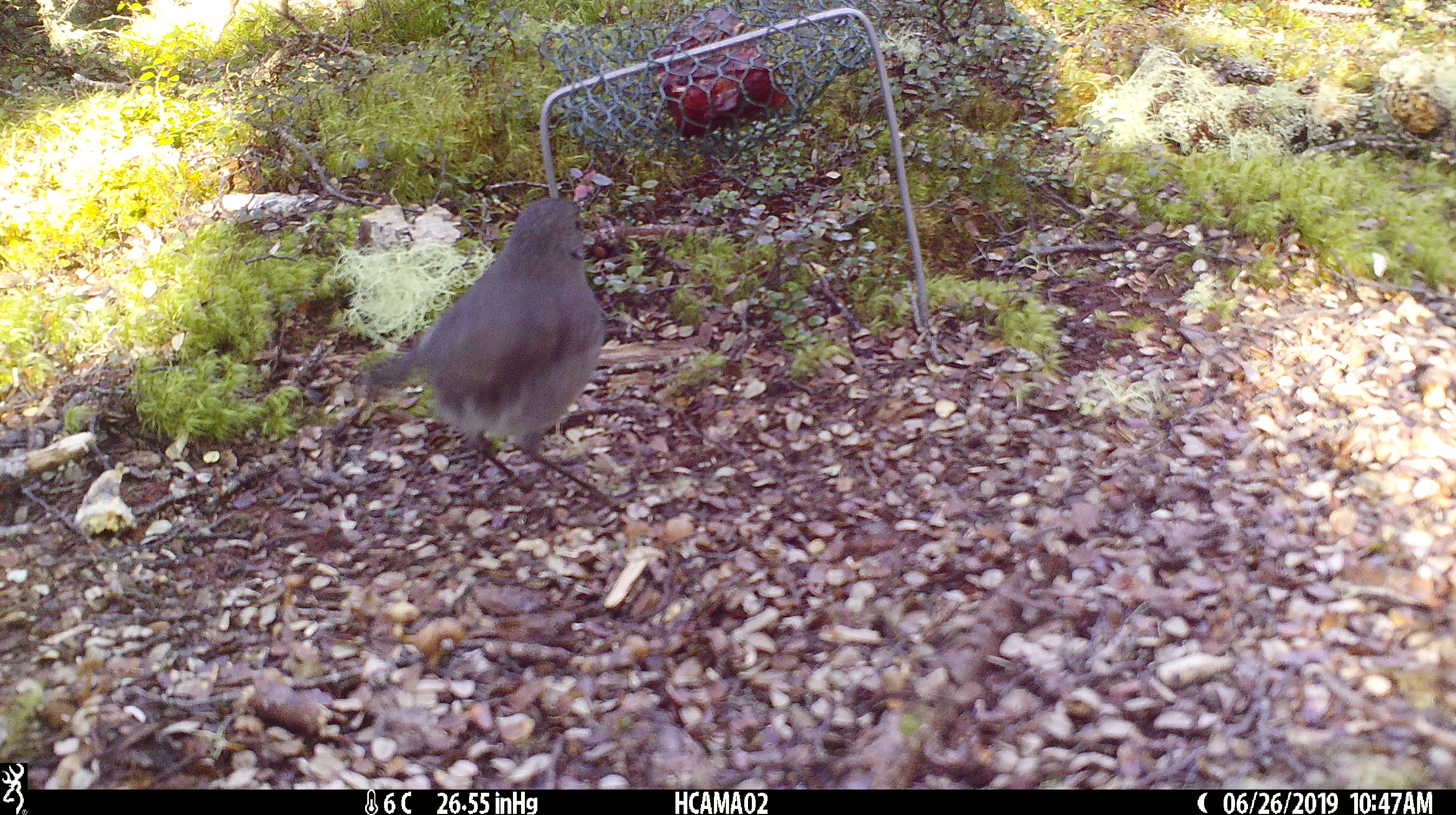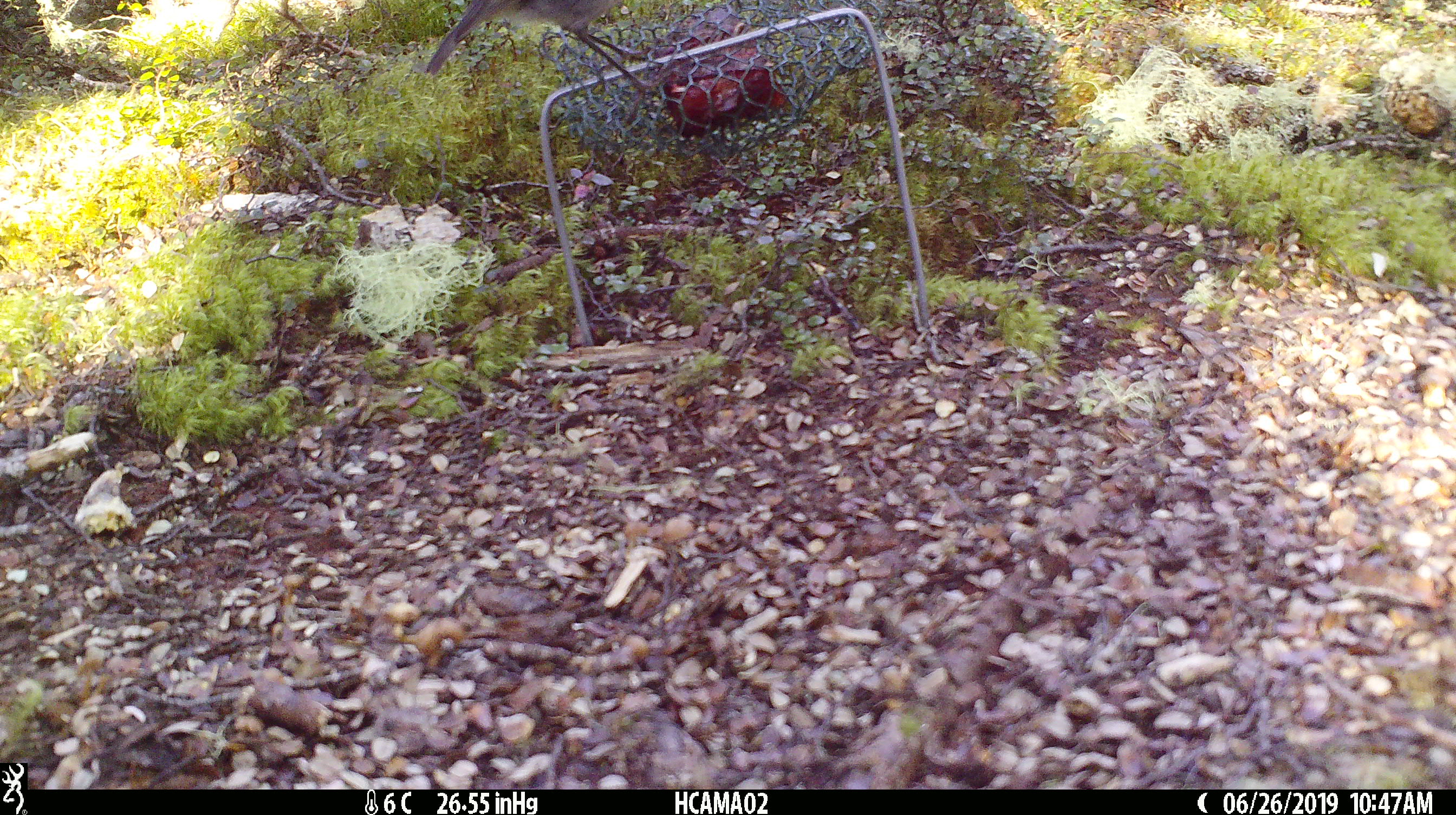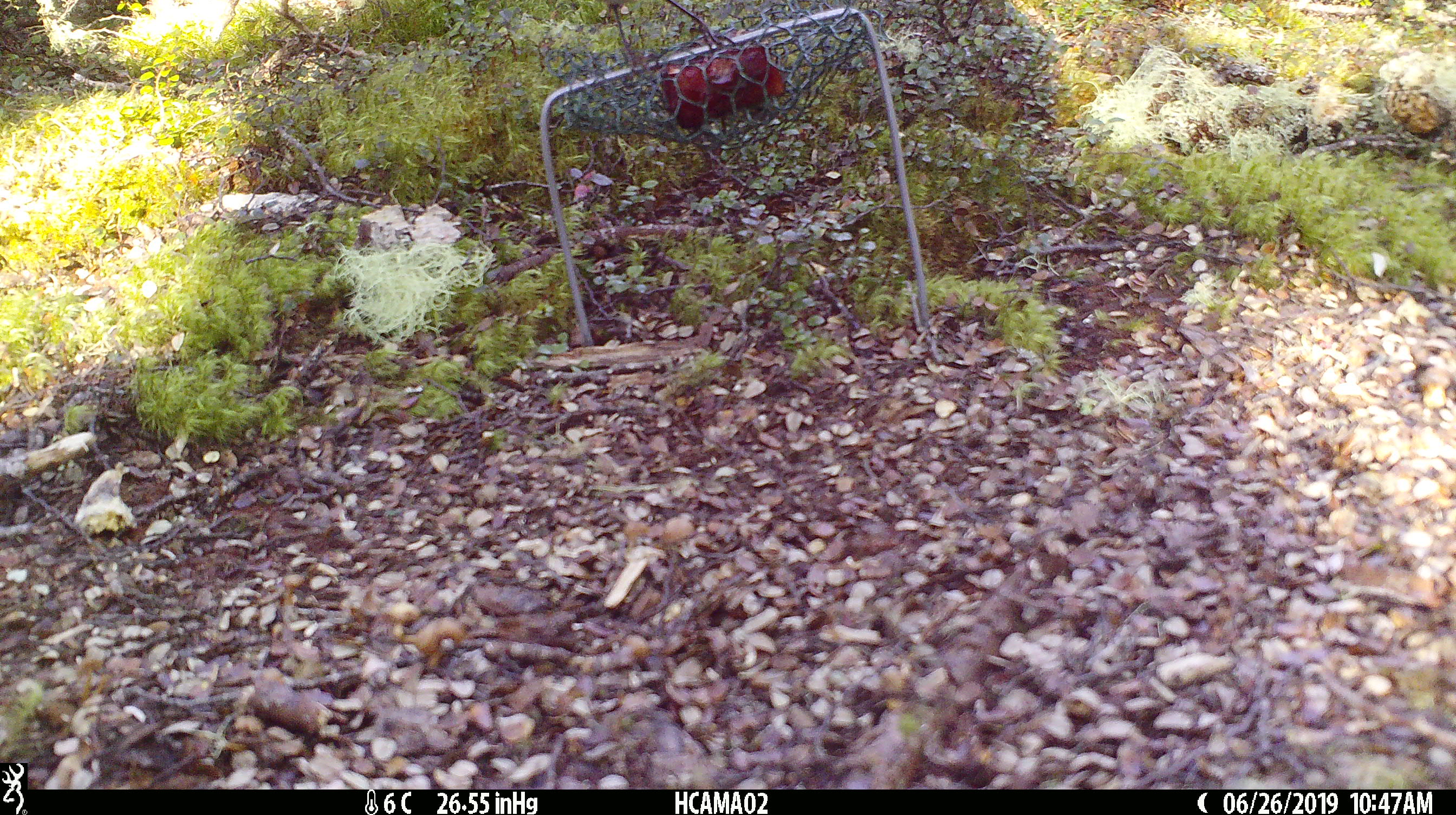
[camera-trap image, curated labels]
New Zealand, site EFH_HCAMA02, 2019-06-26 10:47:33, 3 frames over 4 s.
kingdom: Animalia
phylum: Chordata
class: Aves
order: Passeriformes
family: Petroicidae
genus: Petroica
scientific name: Petroica australis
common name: new zealand robin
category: robin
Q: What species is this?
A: Robin (new zealand robin) (Petroica australis).